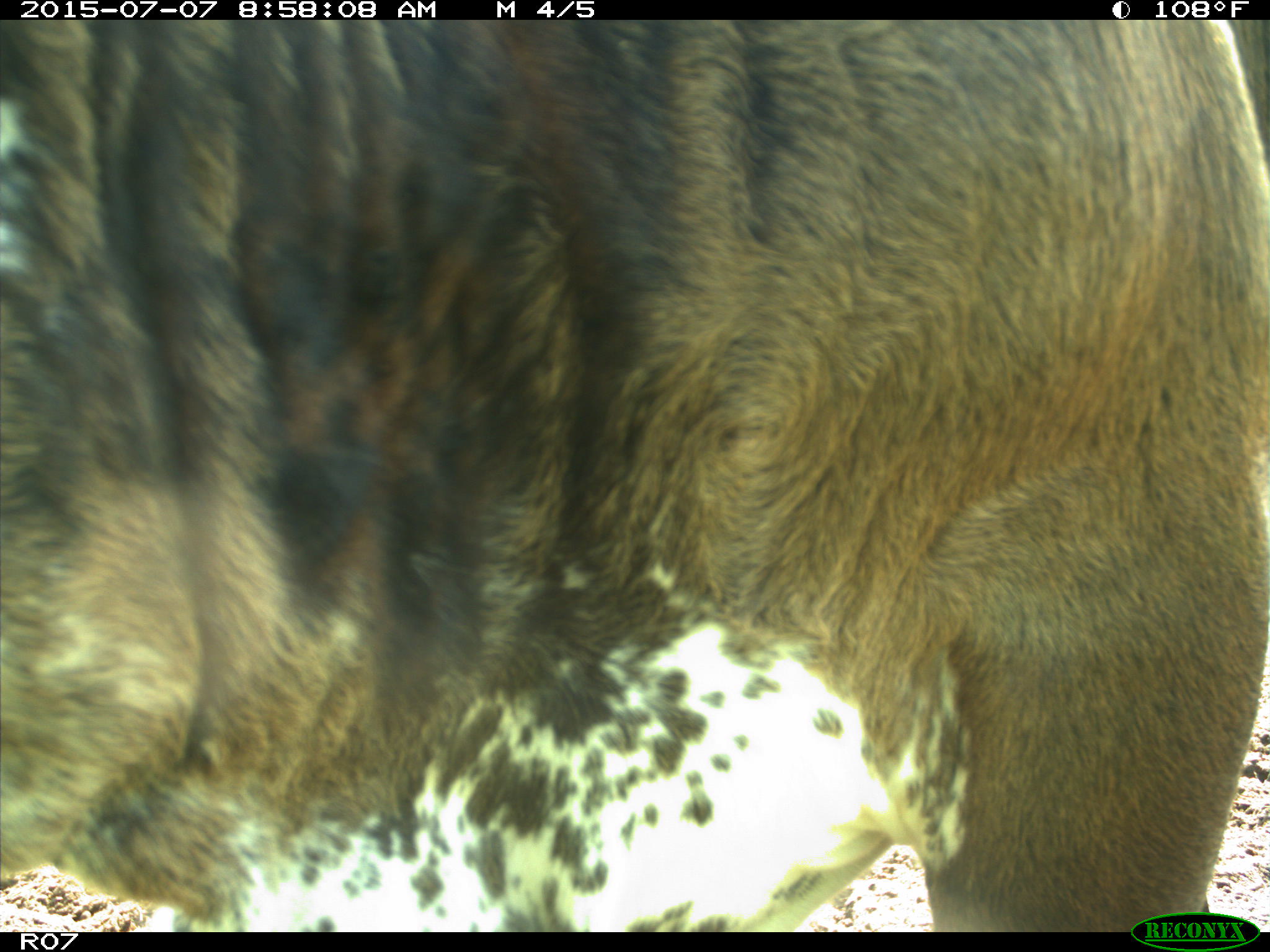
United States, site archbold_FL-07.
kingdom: Animalia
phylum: Chordata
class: Mammalia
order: Artiodactyla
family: Bovidae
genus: Bos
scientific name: Bos taurus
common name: domestic cow